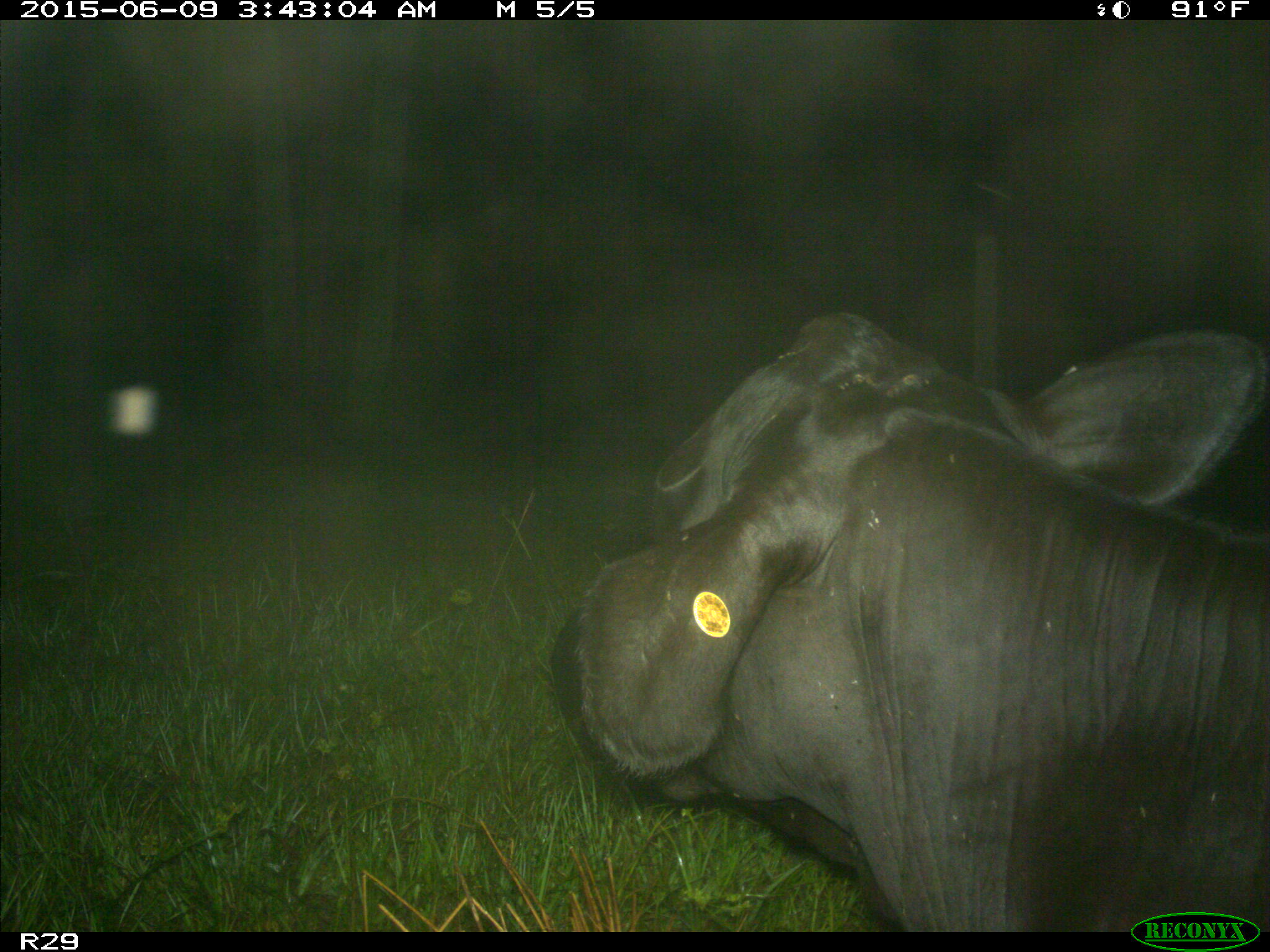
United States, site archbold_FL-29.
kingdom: Animalia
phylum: Chordata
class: Mammalia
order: Artiodactyla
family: Bovidae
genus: Bos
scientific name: Bos taurus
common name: domestic cow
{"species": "Bos taurus (domestic cow)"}